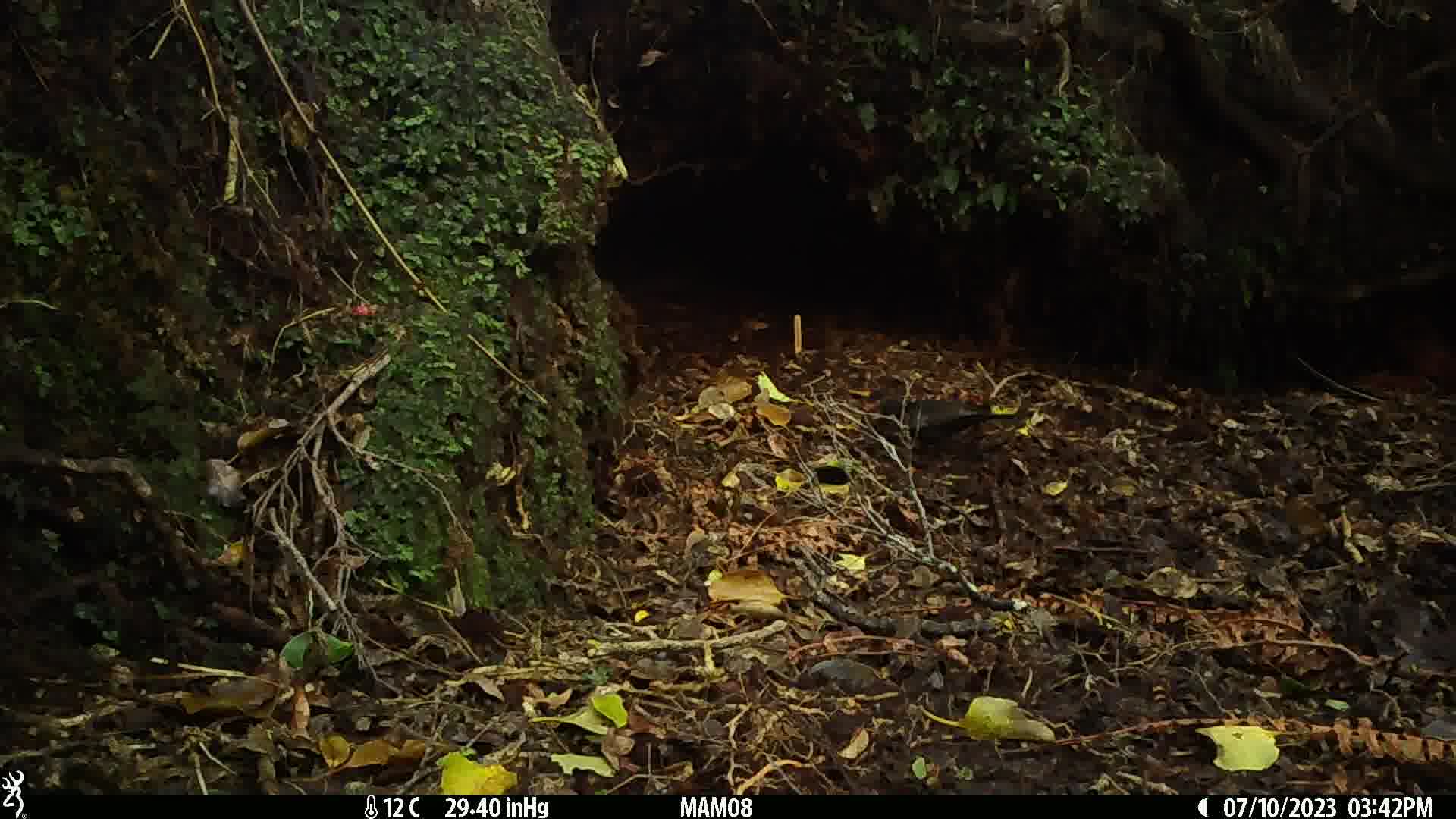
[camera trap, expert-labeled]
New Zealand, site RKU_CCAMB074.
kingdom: Animalia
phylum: Chordata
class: Aves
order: Passeriformes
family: Turdidae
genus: Turdus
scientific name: Turdus merula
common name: eurasian blackbird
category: blackbird